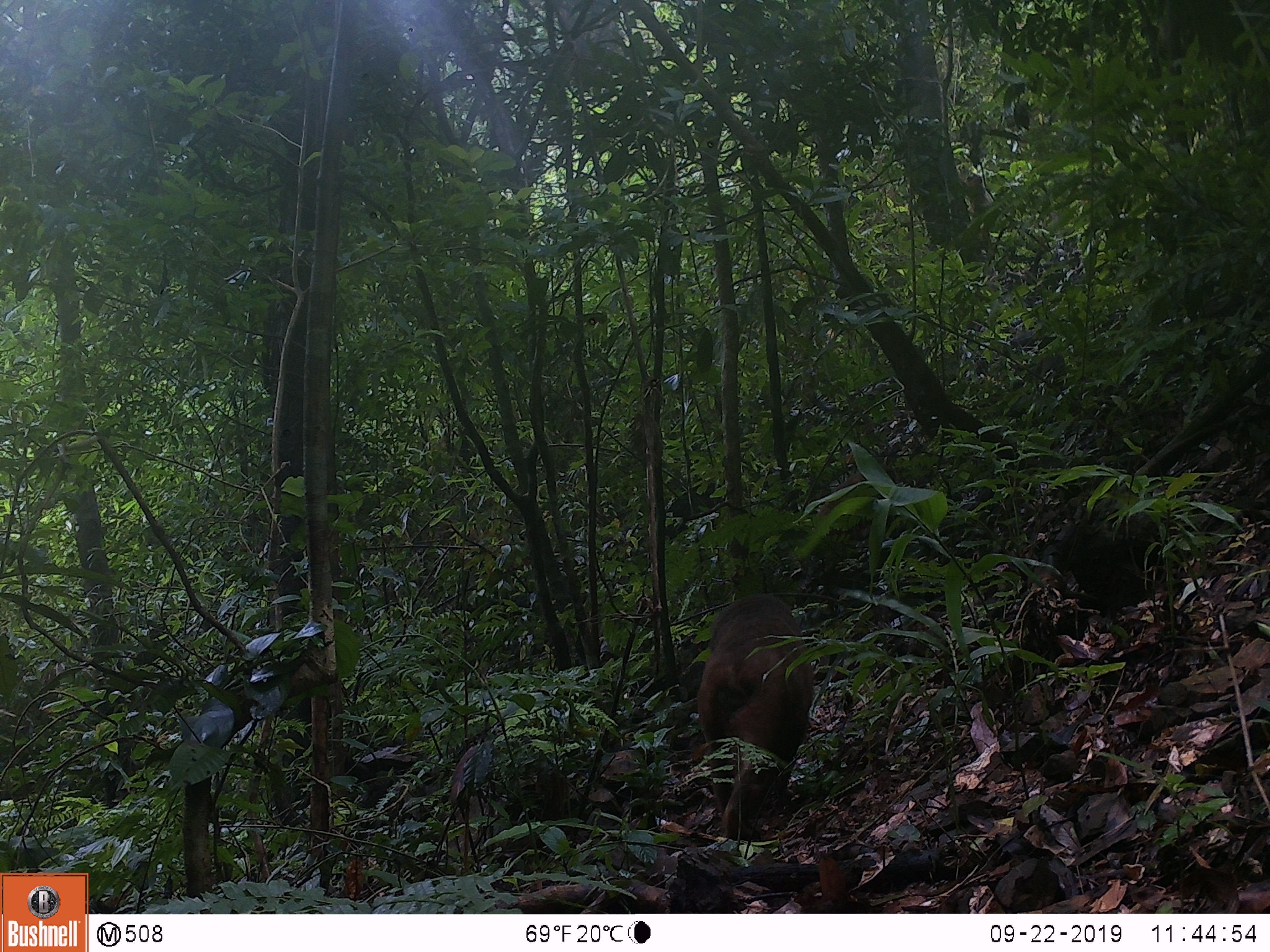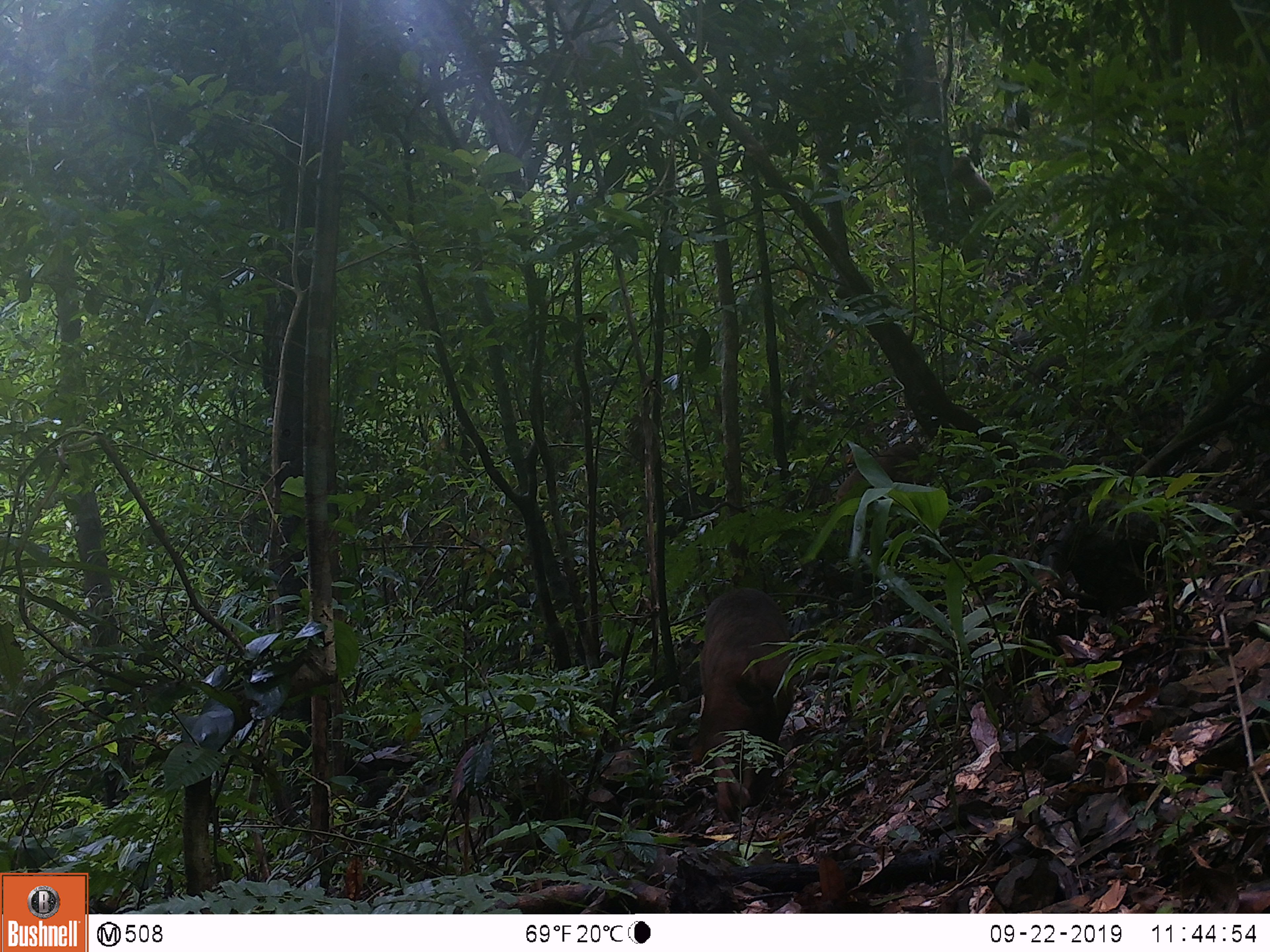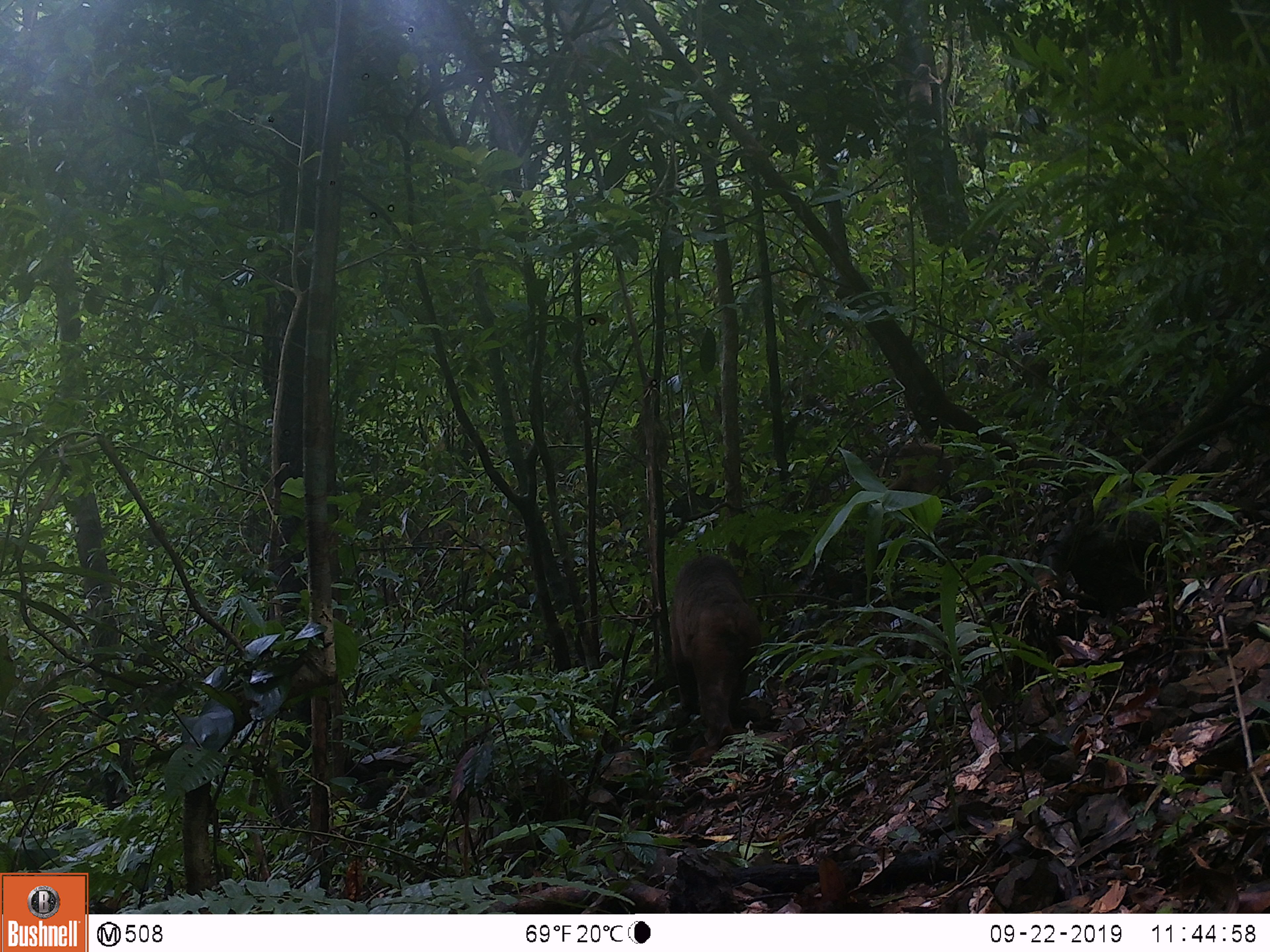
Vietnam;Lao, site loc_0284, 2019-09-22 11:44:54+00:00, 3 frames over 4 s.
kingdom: Animalia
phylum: Chordata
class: Mammalia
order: Primates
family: Cercopithecidae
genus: Macaca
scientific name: Macaca arctoides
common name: stump-tailed macaque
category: stump tailed macaque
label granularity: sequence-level